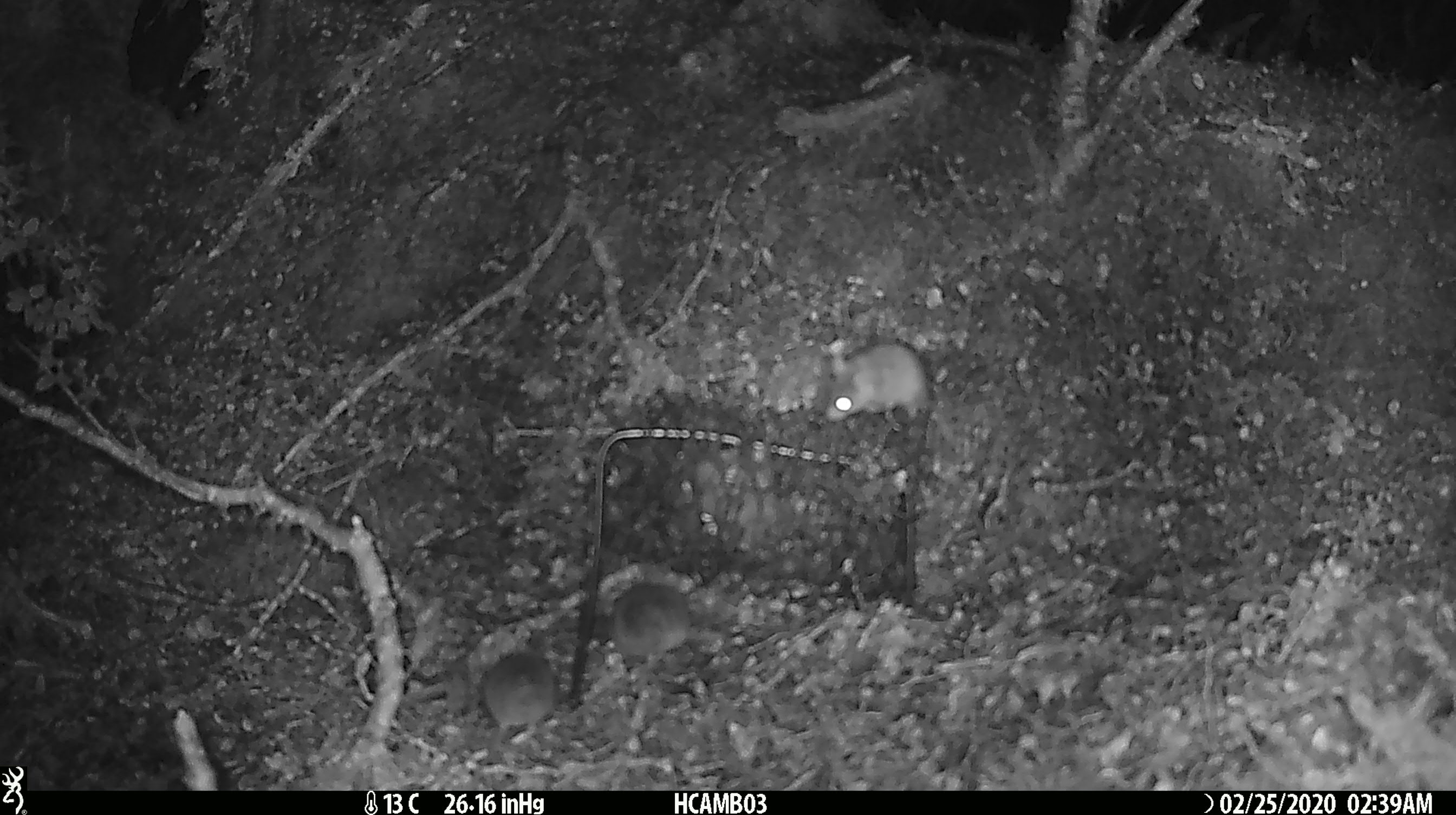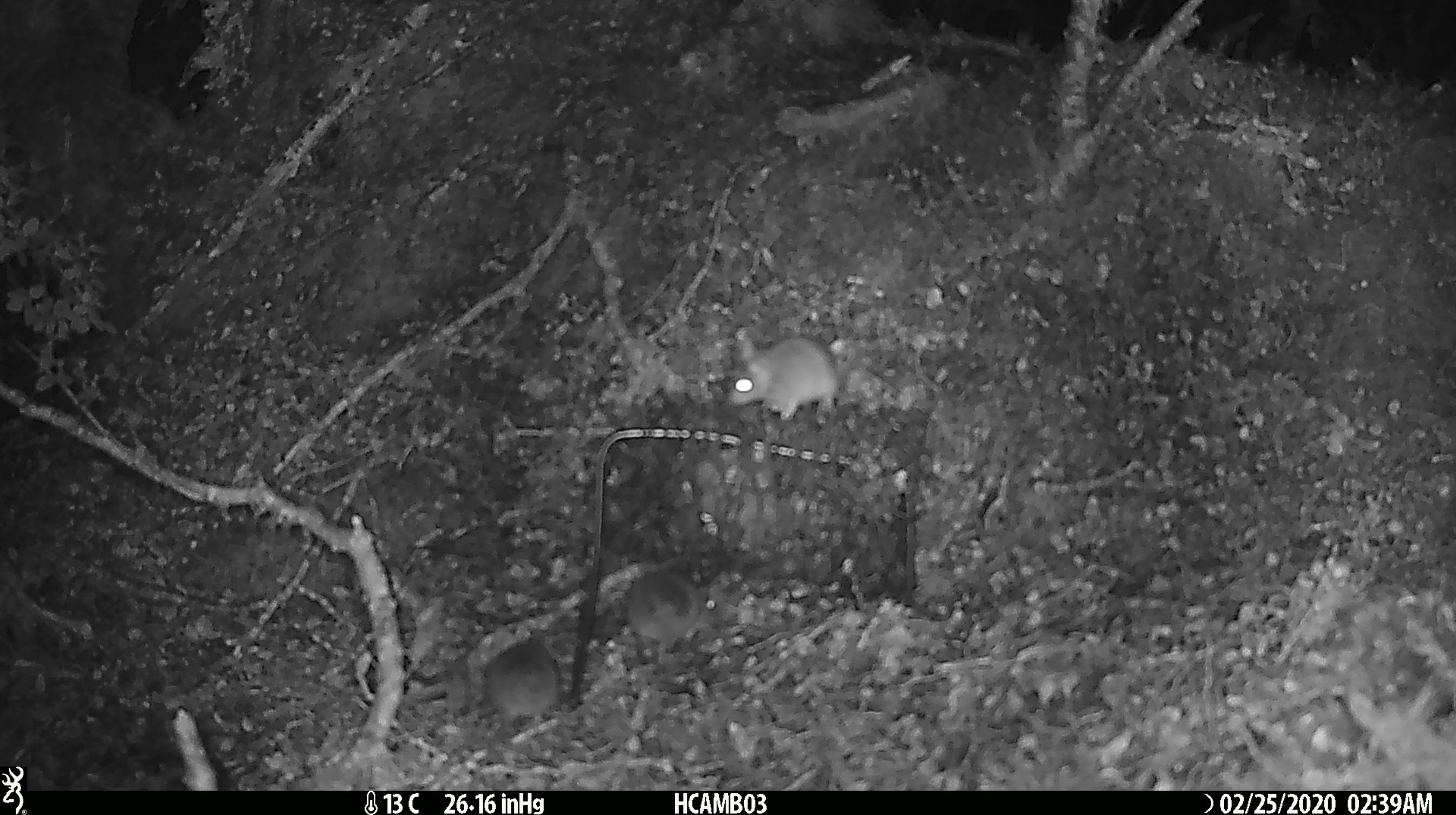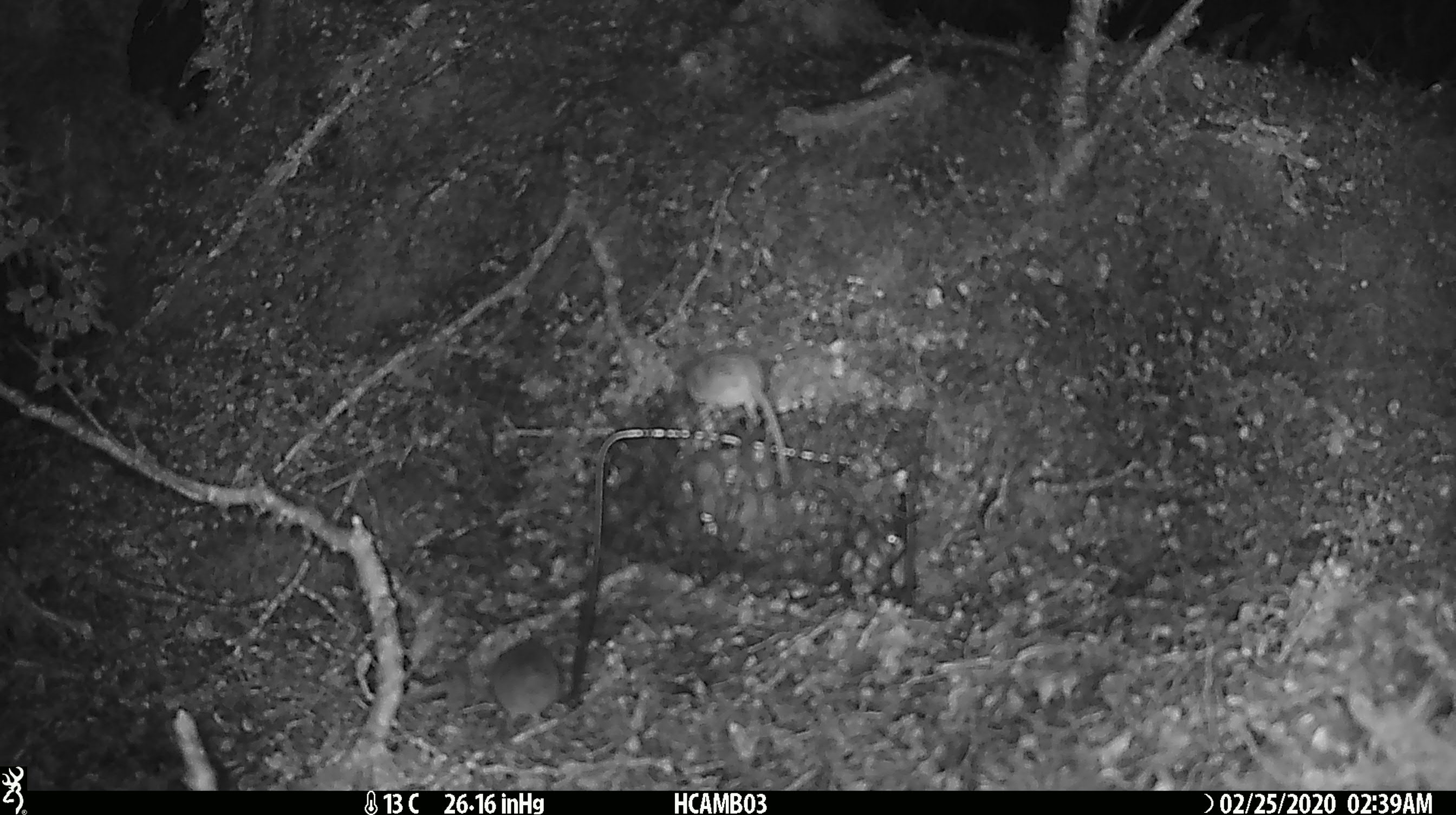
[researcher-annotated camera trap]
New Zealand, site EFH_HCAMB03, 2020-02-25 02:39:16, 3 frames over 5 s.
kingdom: Animalia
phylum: Chordata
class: Mammalia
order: Rodentia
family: Muridae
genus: Mus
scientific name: Mus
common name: mouse